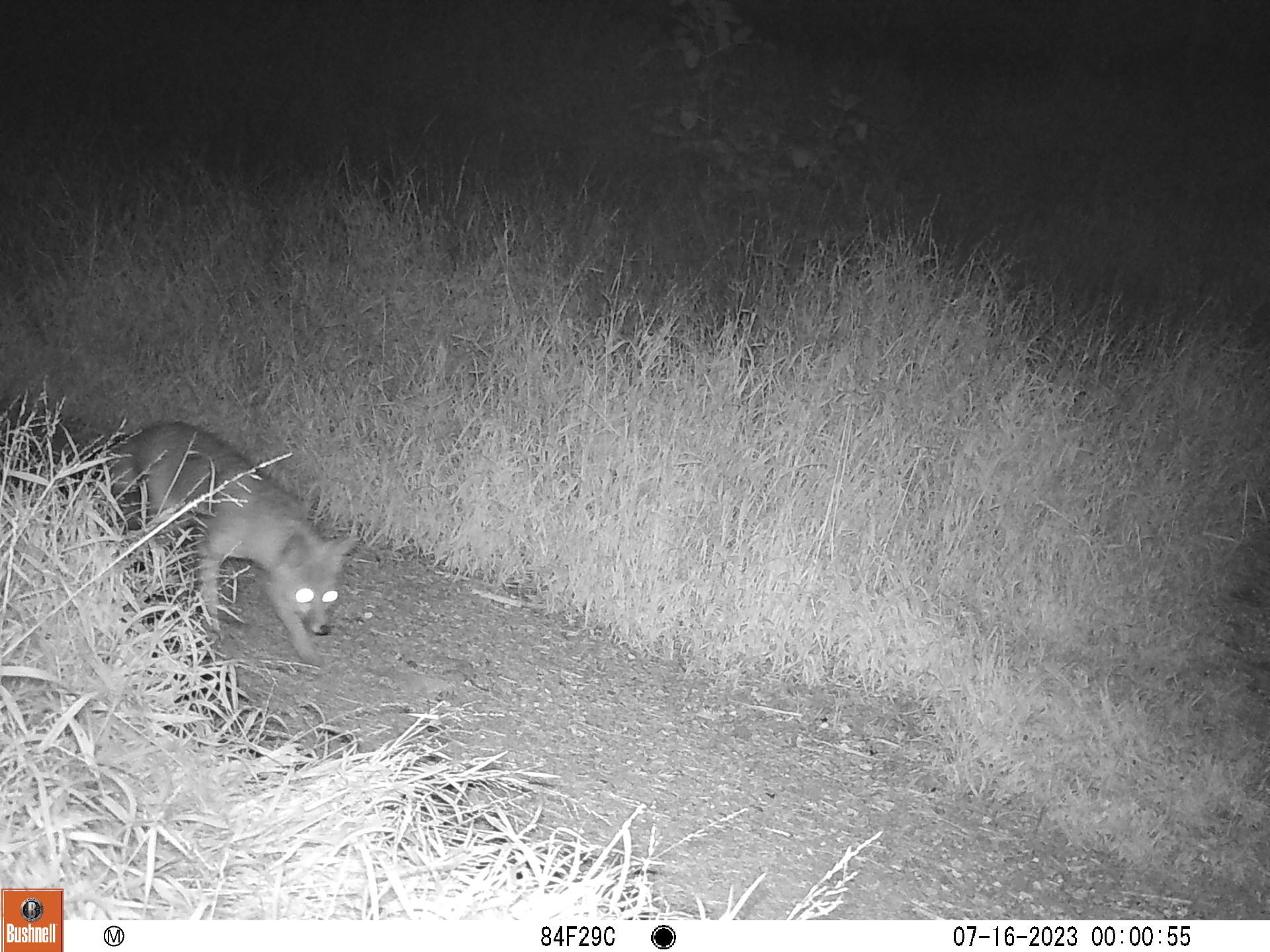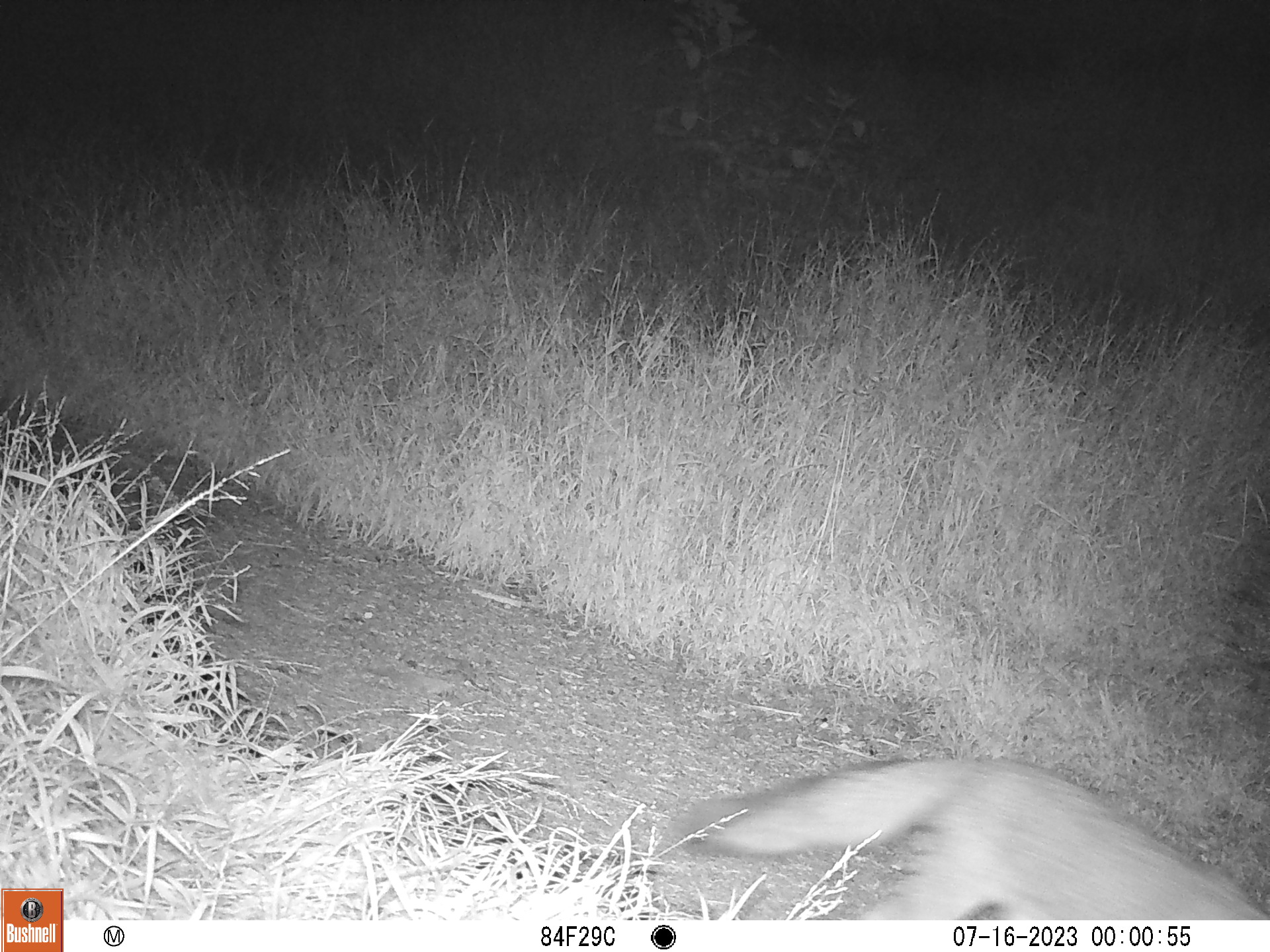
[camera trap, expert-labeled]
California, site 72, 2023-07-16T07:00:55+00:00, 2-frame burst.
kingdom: Animalia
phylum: Chordata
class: Mammalia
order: Carnivora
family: Canidae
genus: Urocyon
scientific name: Urocyon cinereoargenteus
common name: gray fox